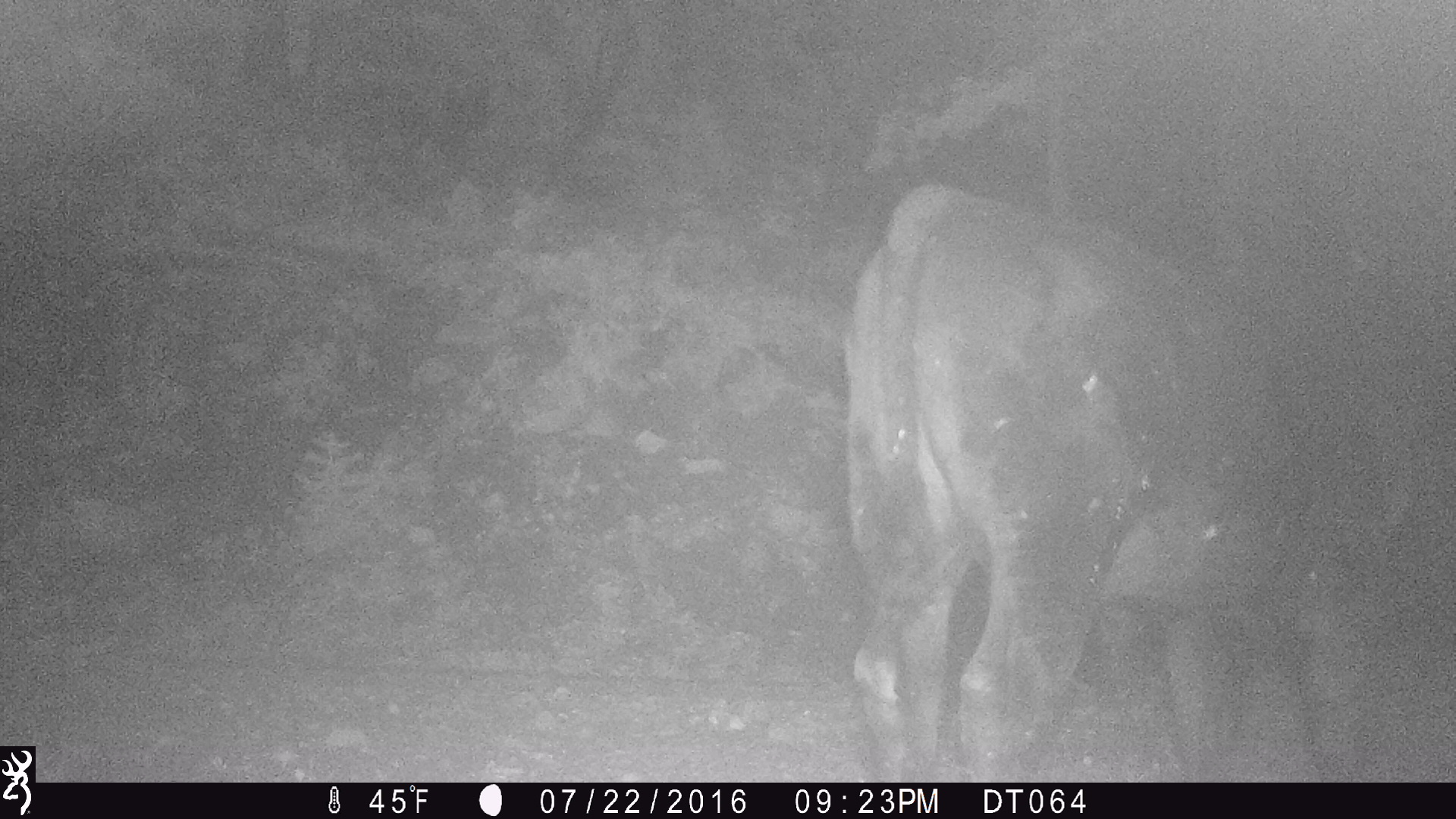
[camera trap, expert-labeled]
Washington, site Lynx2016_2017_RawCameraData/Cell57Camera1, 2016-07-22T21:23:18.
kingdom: Animalia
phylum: Chordata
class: Mammalia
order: Artiodactyla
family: Bovidae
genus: Bos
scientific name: Bos taurus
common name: domestic cattle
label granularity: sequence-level